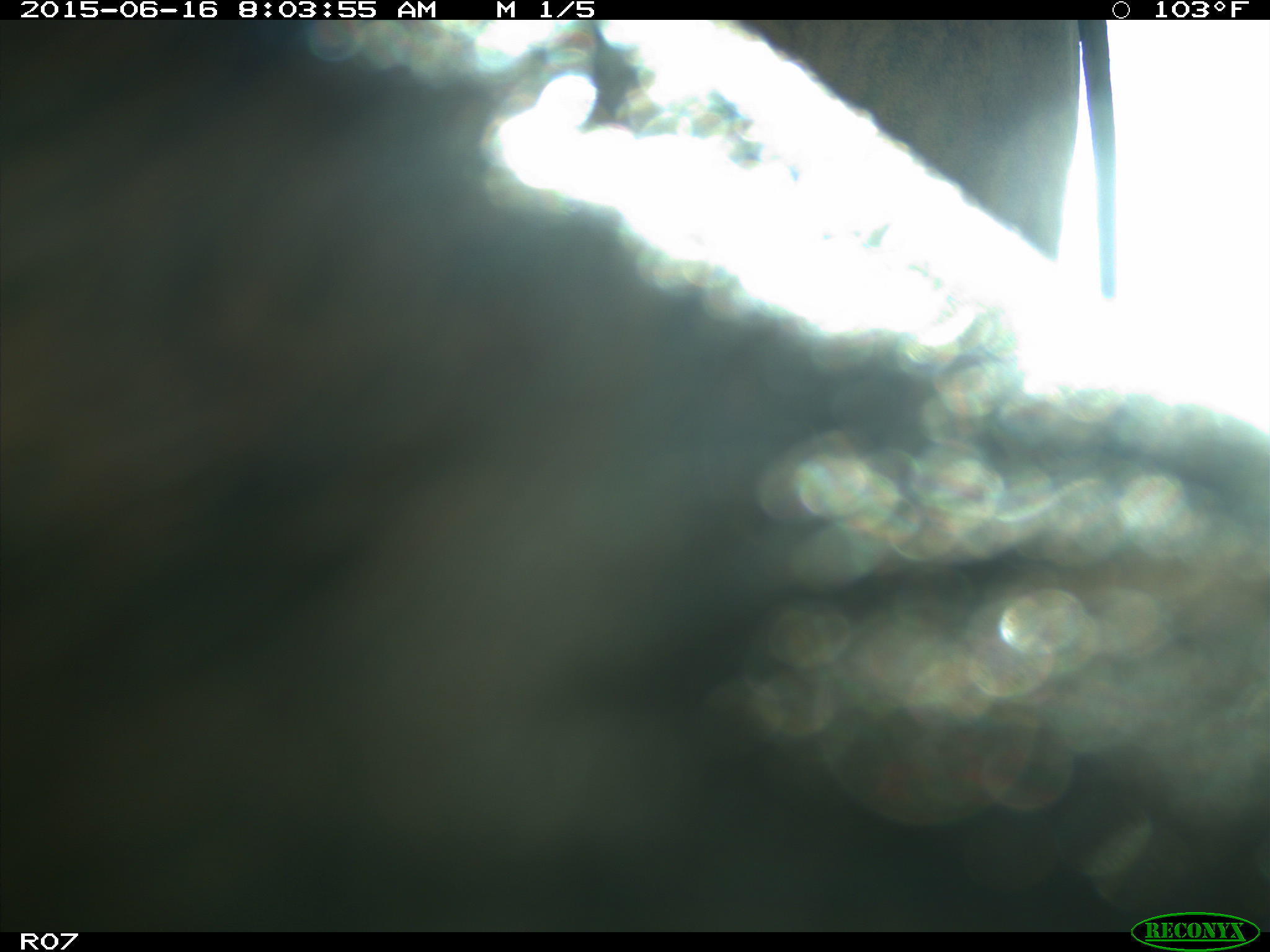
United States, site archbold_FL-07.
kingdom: Animalia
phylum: Chordata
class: Mammalia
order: Artiodactyla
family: Bovidae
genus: Bos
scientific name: Bos taurus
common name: domestic cow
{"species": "Bos taurus (domestic cow)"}